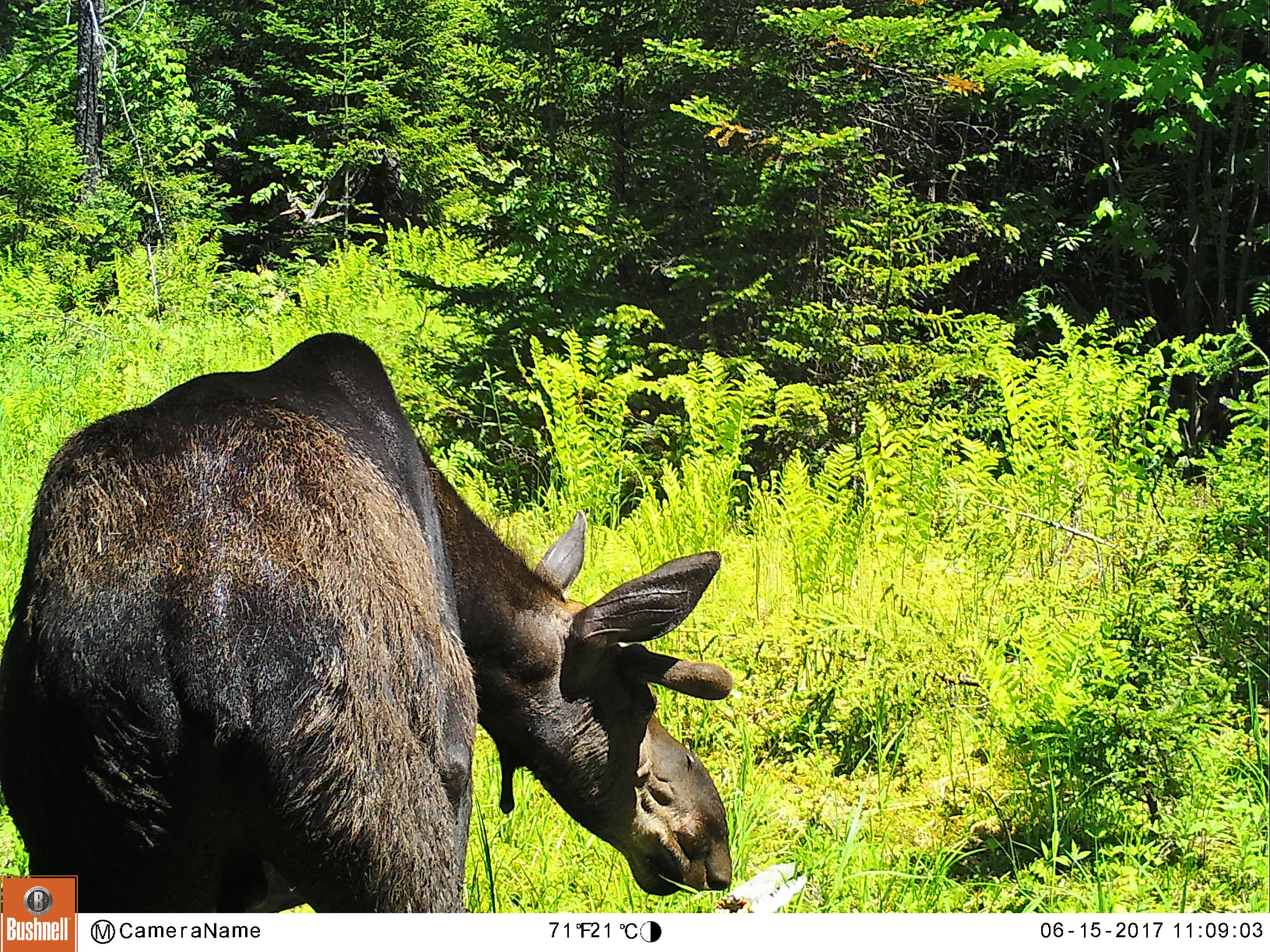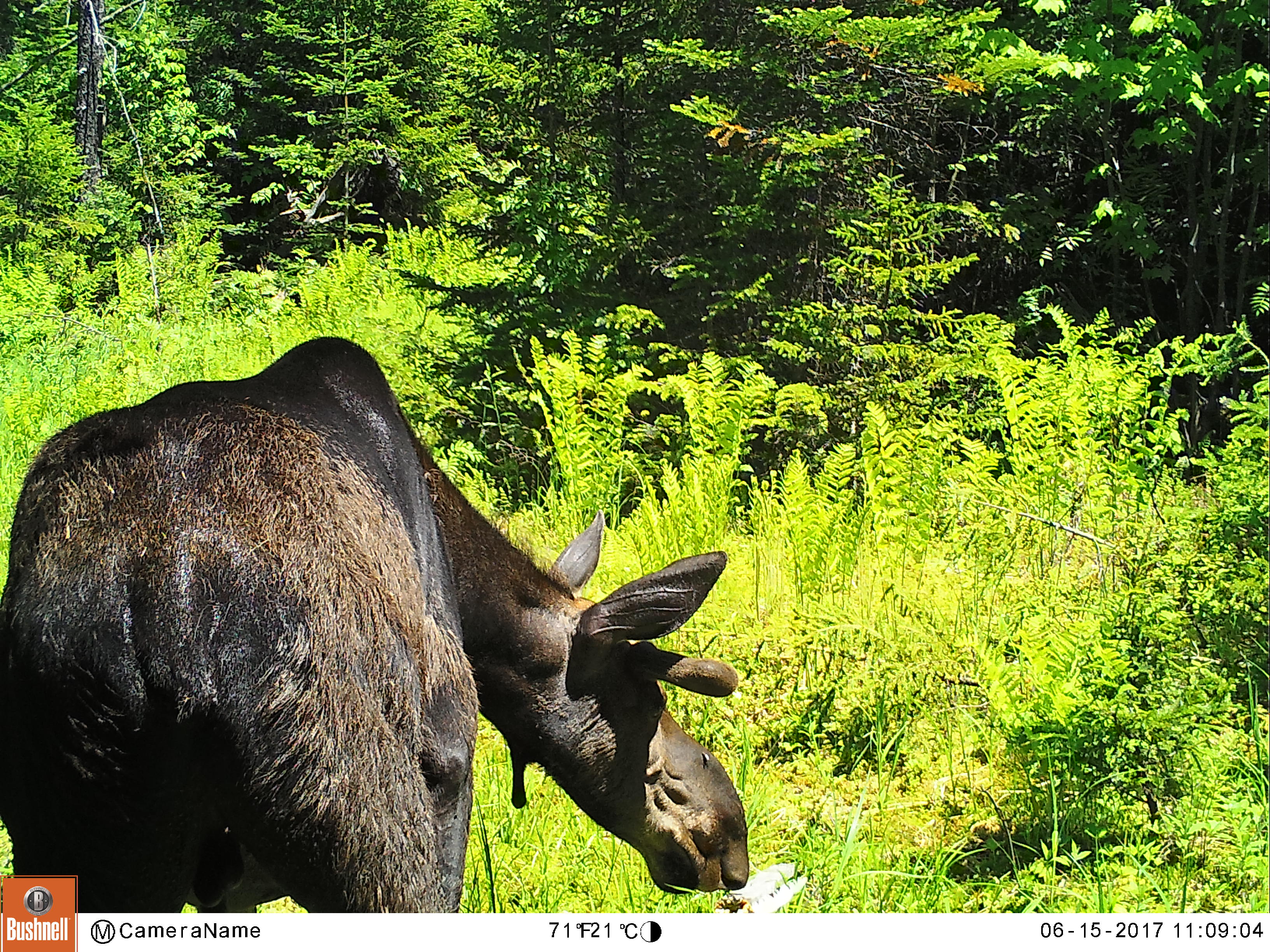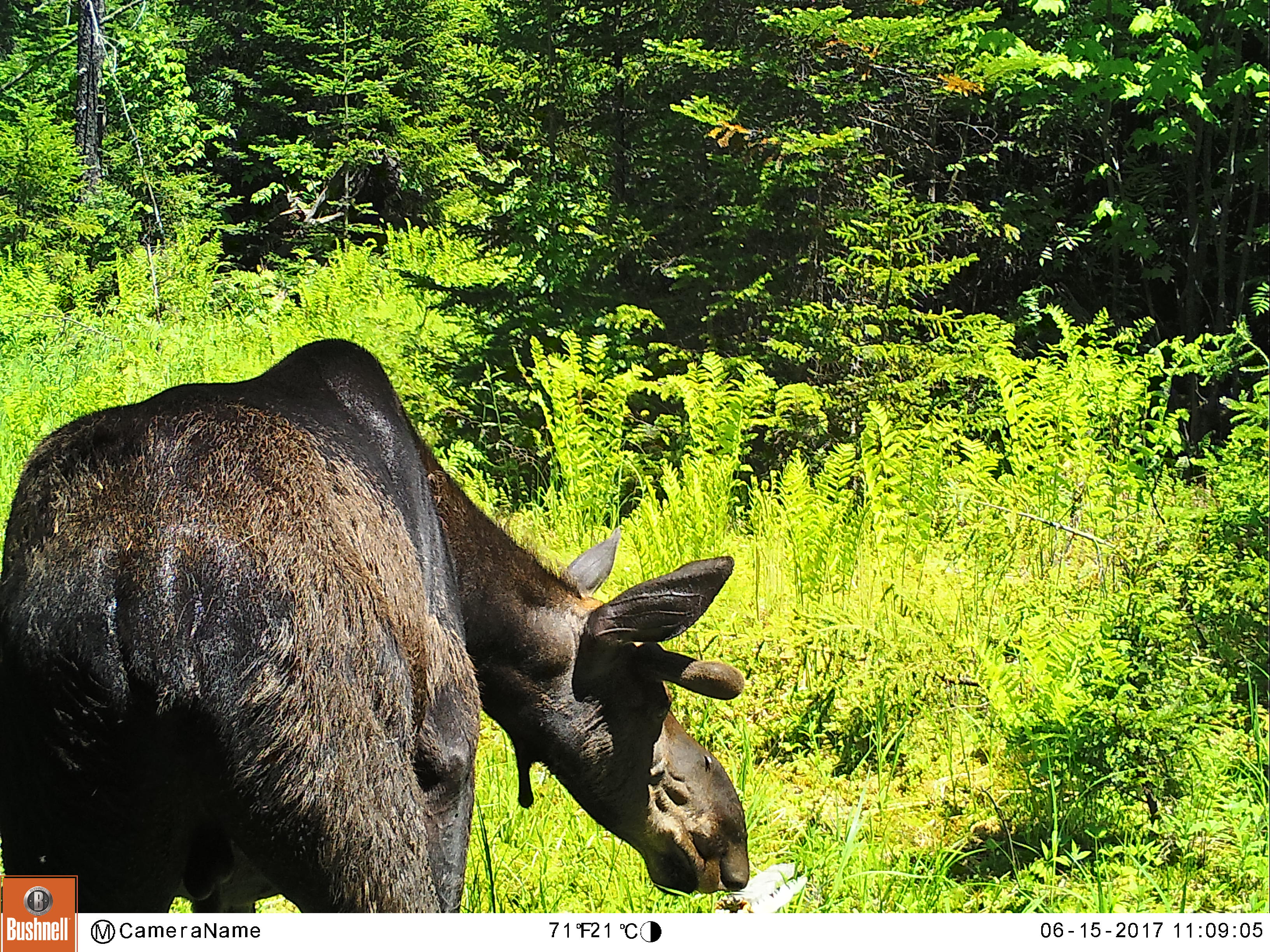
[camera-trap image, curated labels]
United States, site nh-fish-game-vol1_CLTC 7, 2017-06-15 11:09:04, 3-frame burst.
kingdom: Animalia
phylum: Chordata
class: Mammalia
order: Artiodactyla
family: Cervidae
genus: Alces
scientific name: Alces alces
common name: moose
Moose (Alces alces).